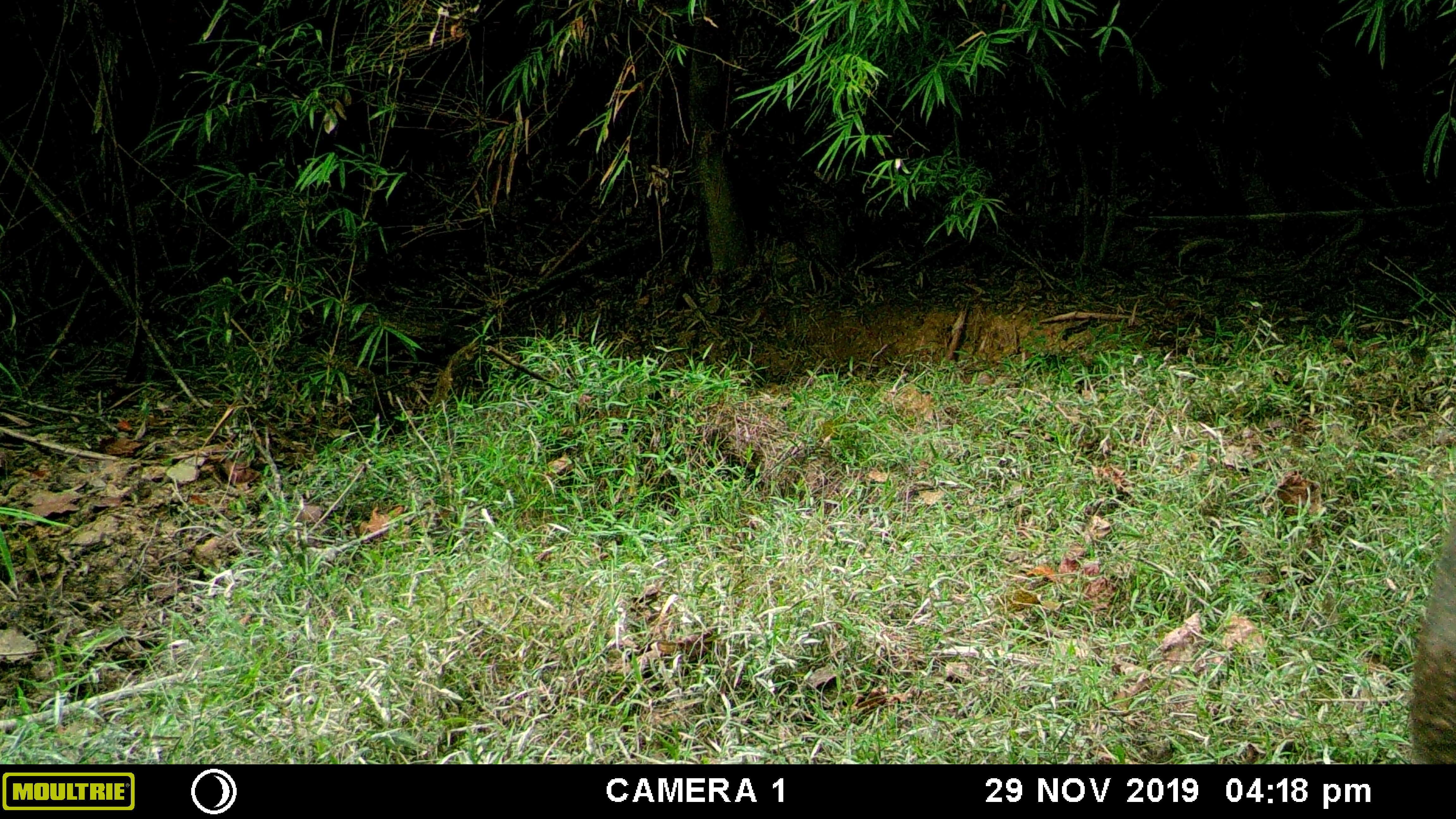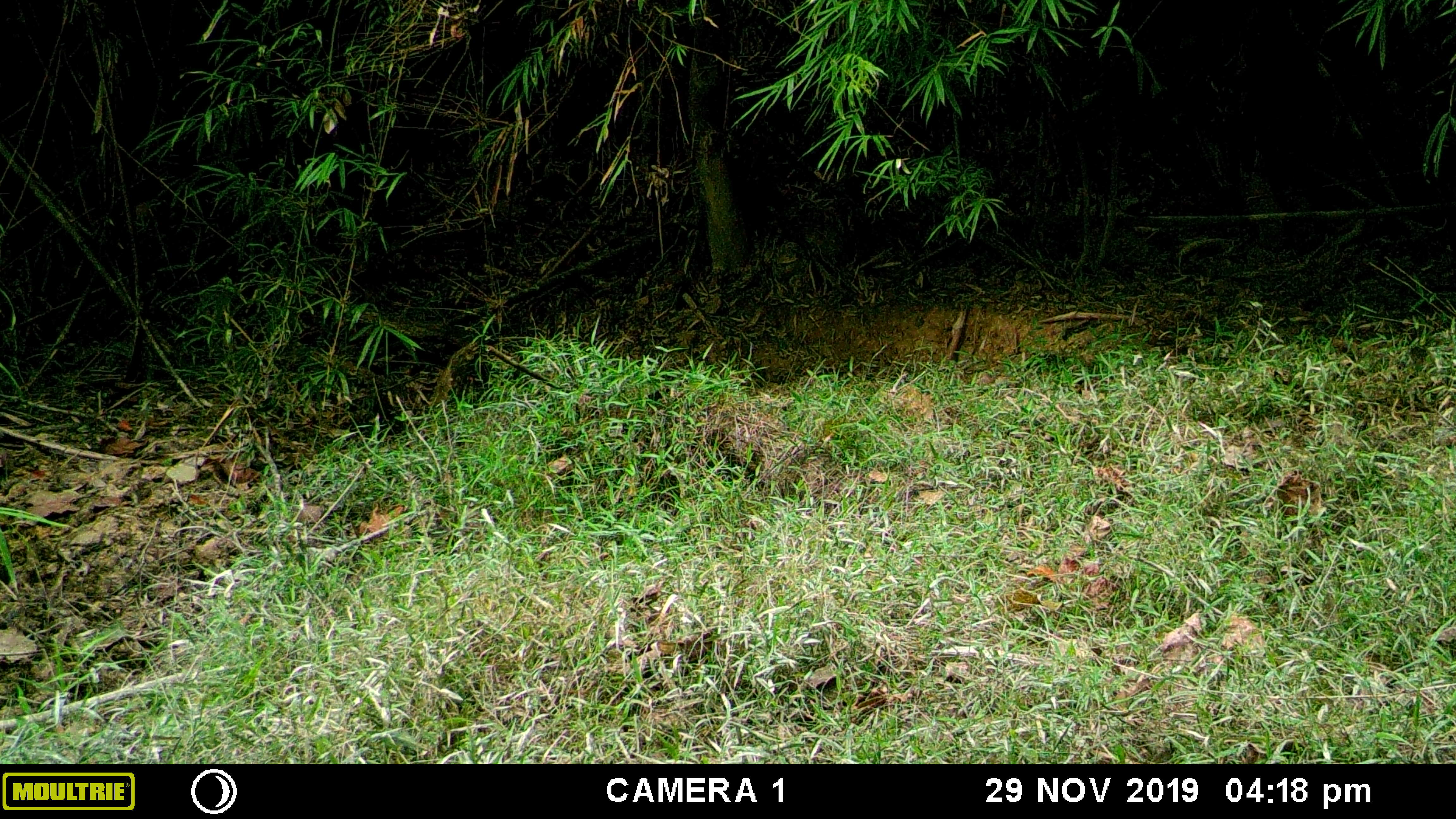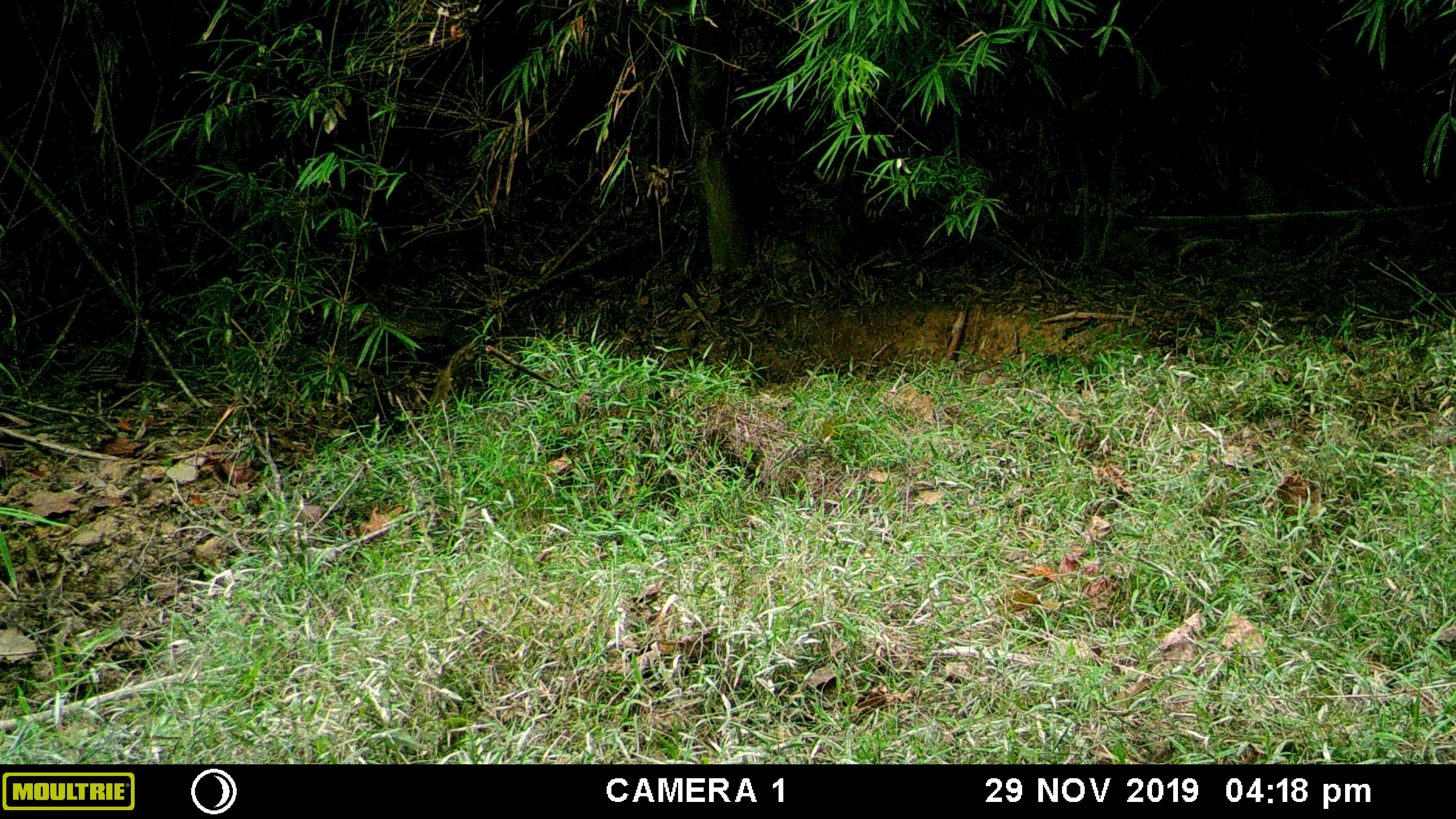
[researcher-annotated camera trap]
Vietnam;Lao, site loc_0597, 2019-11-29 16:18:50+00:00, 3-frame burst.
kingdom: Animalia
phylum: Chordata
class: Mammalia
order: Artiodactyla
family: Suidae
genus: Sus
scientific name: Sus scrofa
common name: eurasian wild pig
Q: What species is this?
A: Eurasian wild pig (Sus scrofa).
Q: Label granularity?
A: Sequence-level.